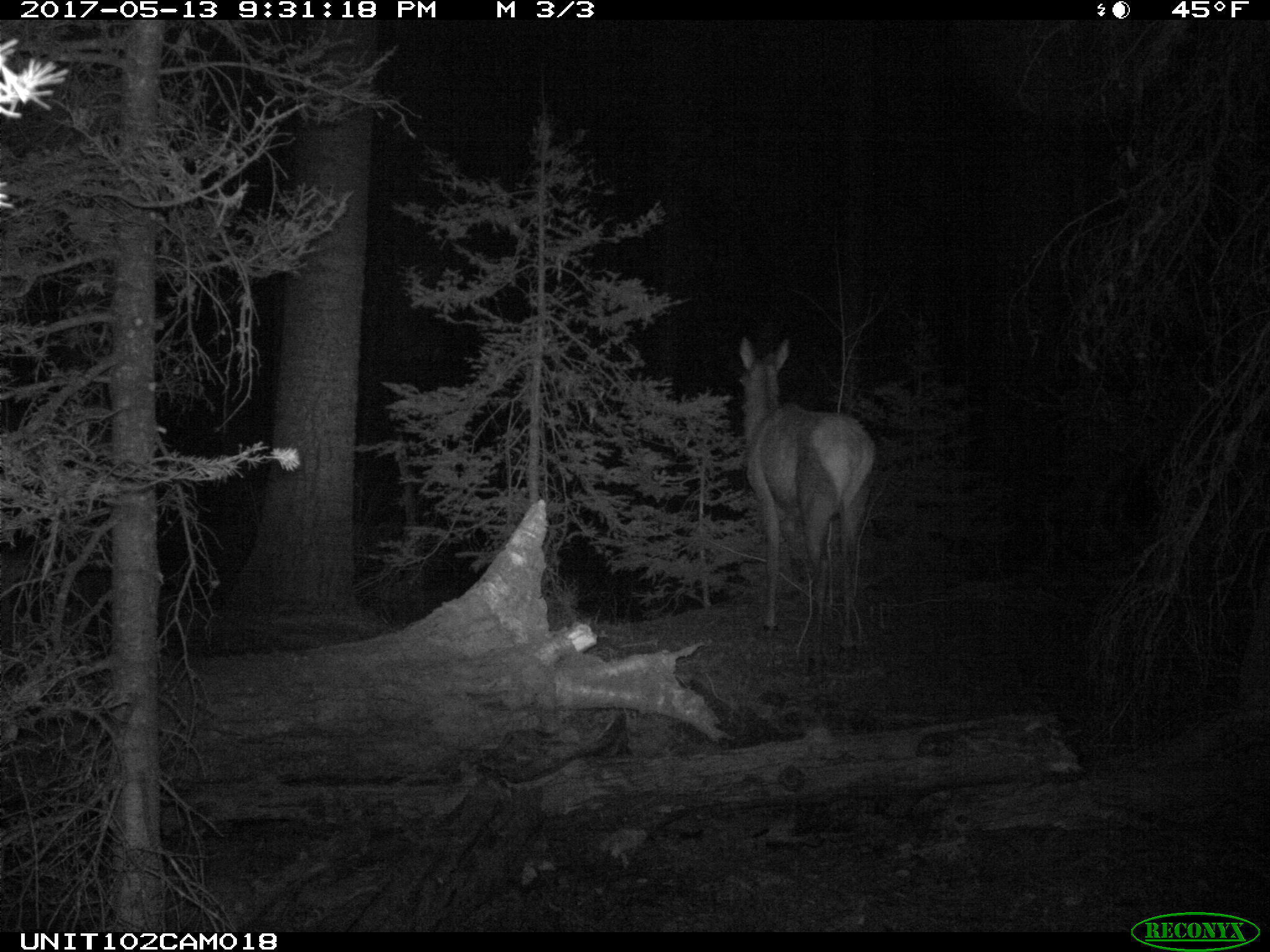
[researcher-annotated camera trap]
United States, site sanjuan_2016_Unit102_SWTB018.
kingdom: Animalia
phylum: Chordata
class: Mammalia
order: Artiodactyla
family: Cervidae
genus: Cervus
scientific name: Cervus elaphus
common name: red deer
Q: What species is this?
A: Cervus elaphus (red deer).